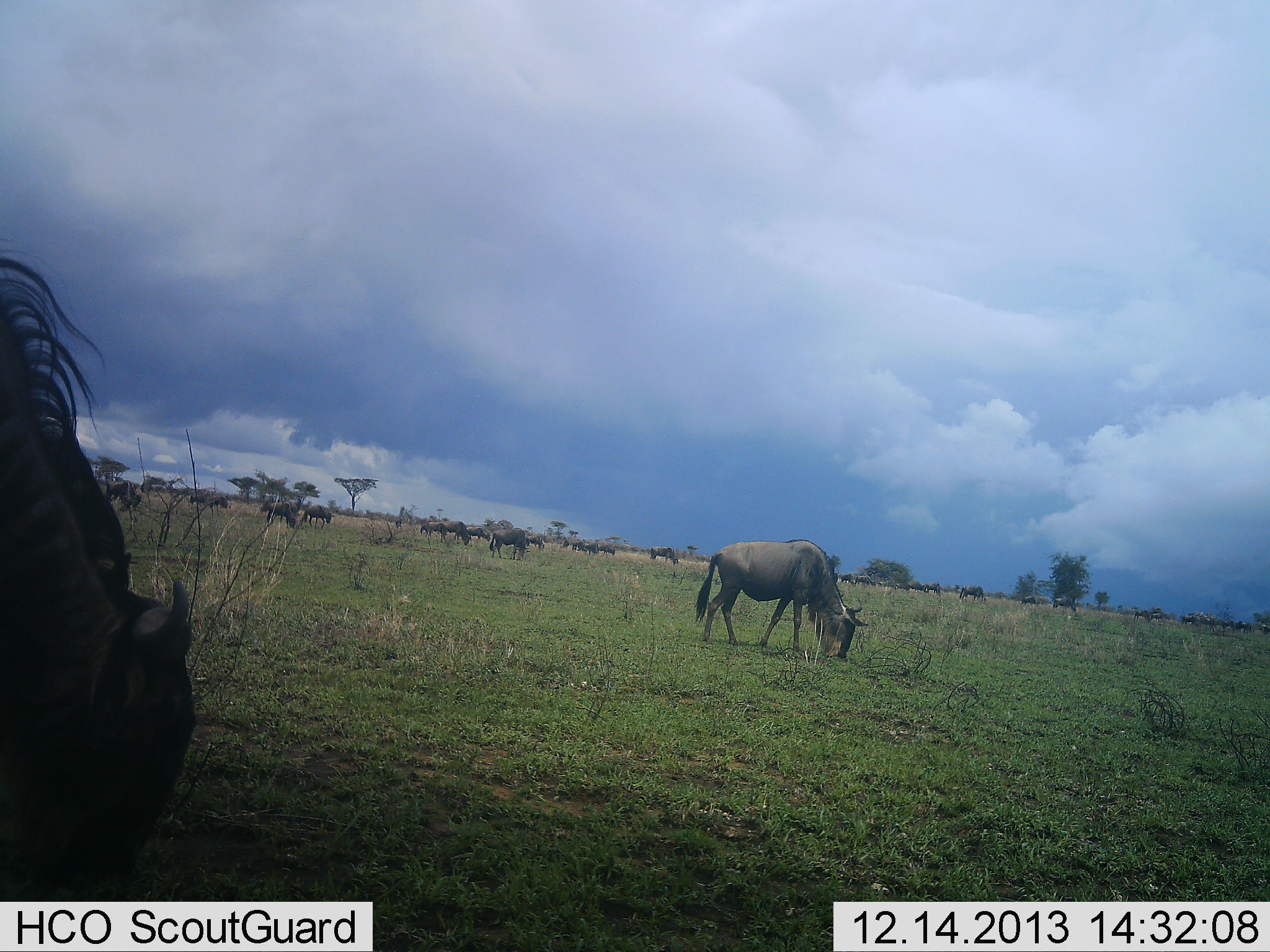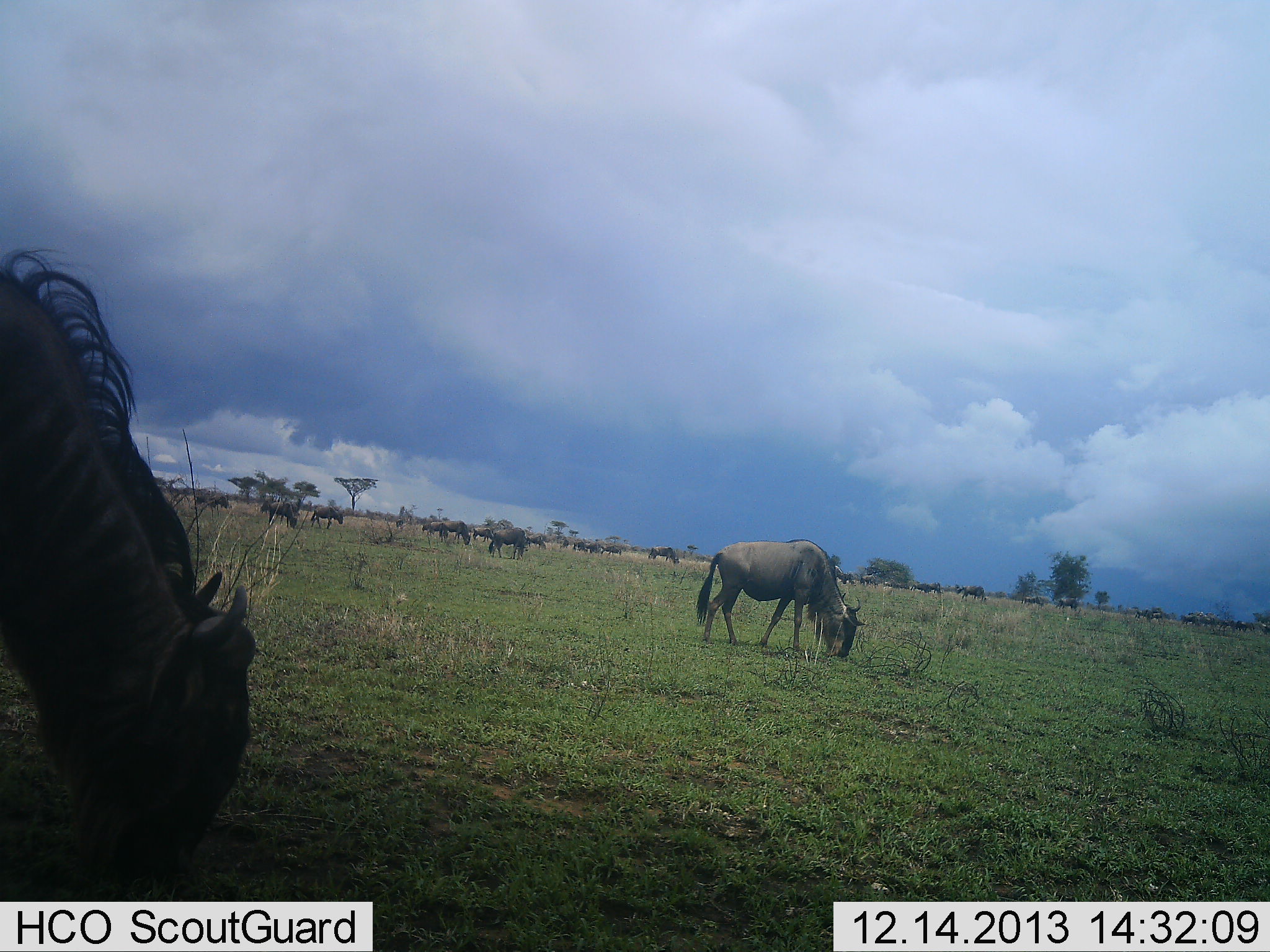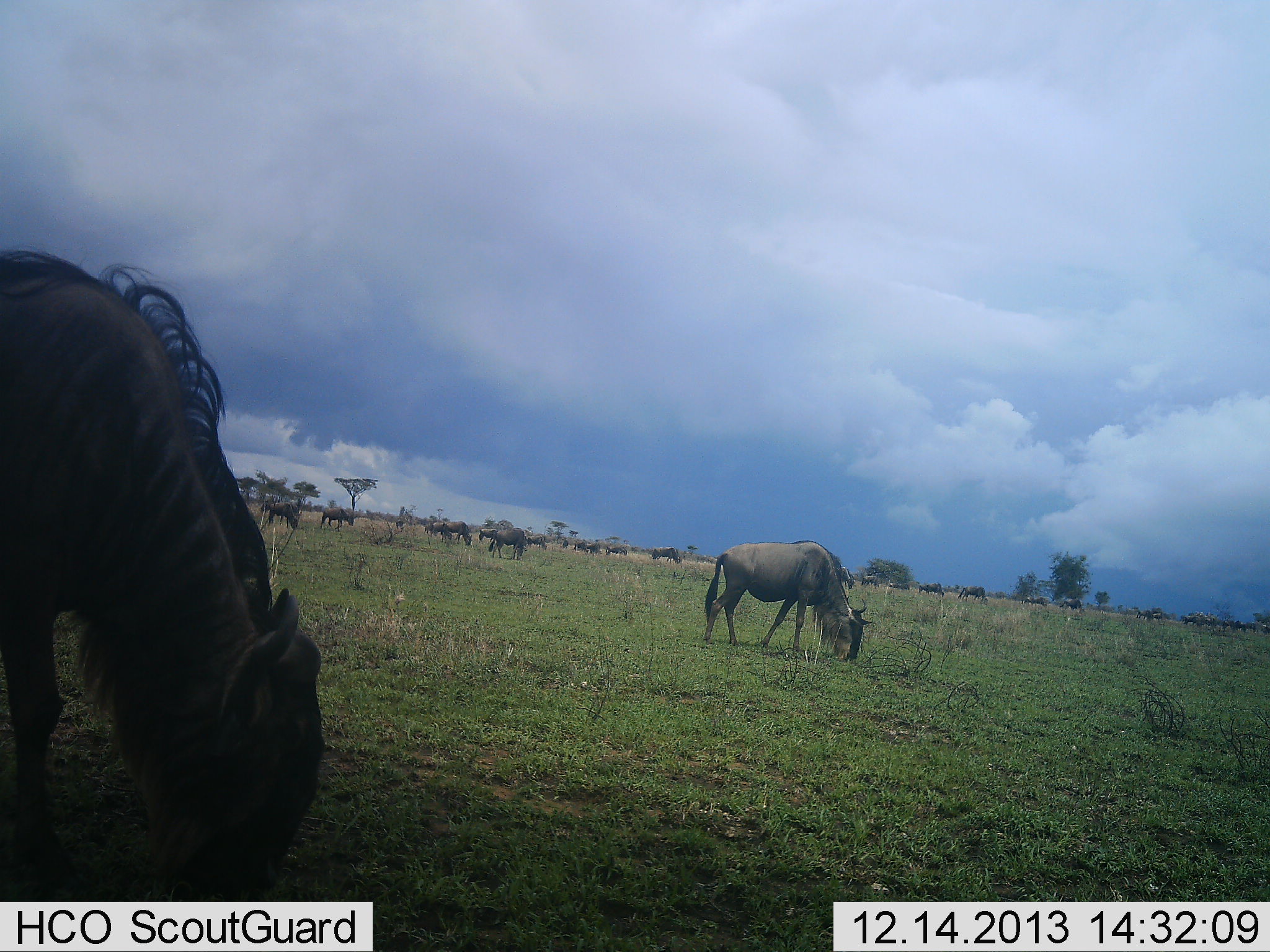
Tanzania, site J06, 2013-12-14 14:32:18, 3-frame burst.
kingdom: Animalia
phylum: Chordata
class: Mammalia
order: Artiodactyla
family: Bovidae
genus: Connochaetes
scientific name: Connochaetes taurinus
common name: blue wildebeest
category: wildebeest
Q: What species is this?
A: Wildebeest (blue wildebeest) (Connochaetes taurinus).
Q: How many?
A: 11-50.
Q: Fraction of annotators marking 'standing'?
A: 40%.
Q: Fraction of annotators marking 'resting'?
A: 0%.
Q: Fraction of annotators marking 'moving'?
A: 60%.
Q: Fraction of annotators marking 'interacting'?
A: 0%.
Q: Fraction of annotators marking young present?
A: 0%.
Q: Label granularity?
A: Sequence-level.